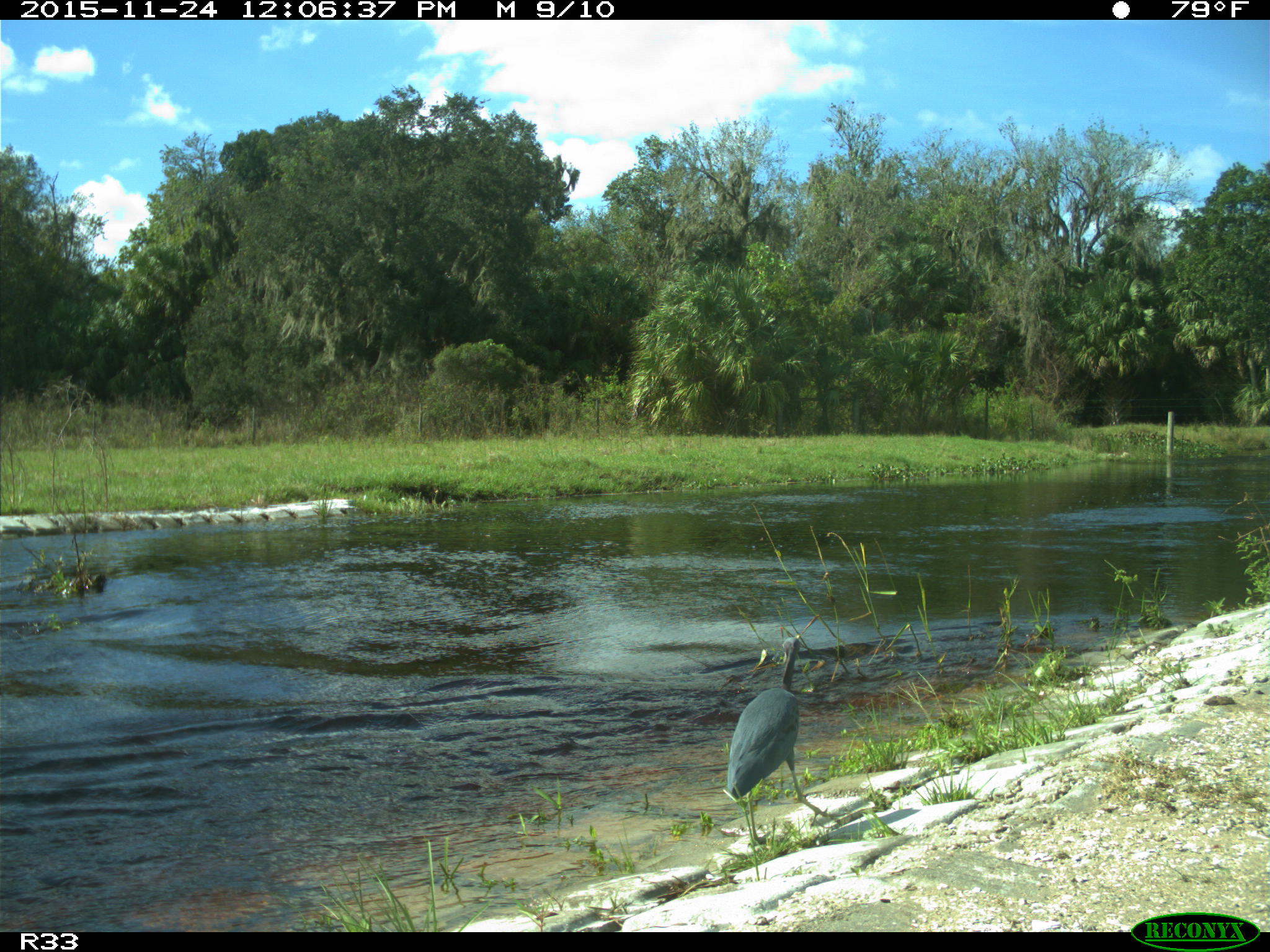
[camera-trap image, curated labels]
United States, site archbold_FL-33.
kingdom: Animalia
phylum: Chordata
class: Aves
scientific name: Aves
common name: birds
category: unidentified bird